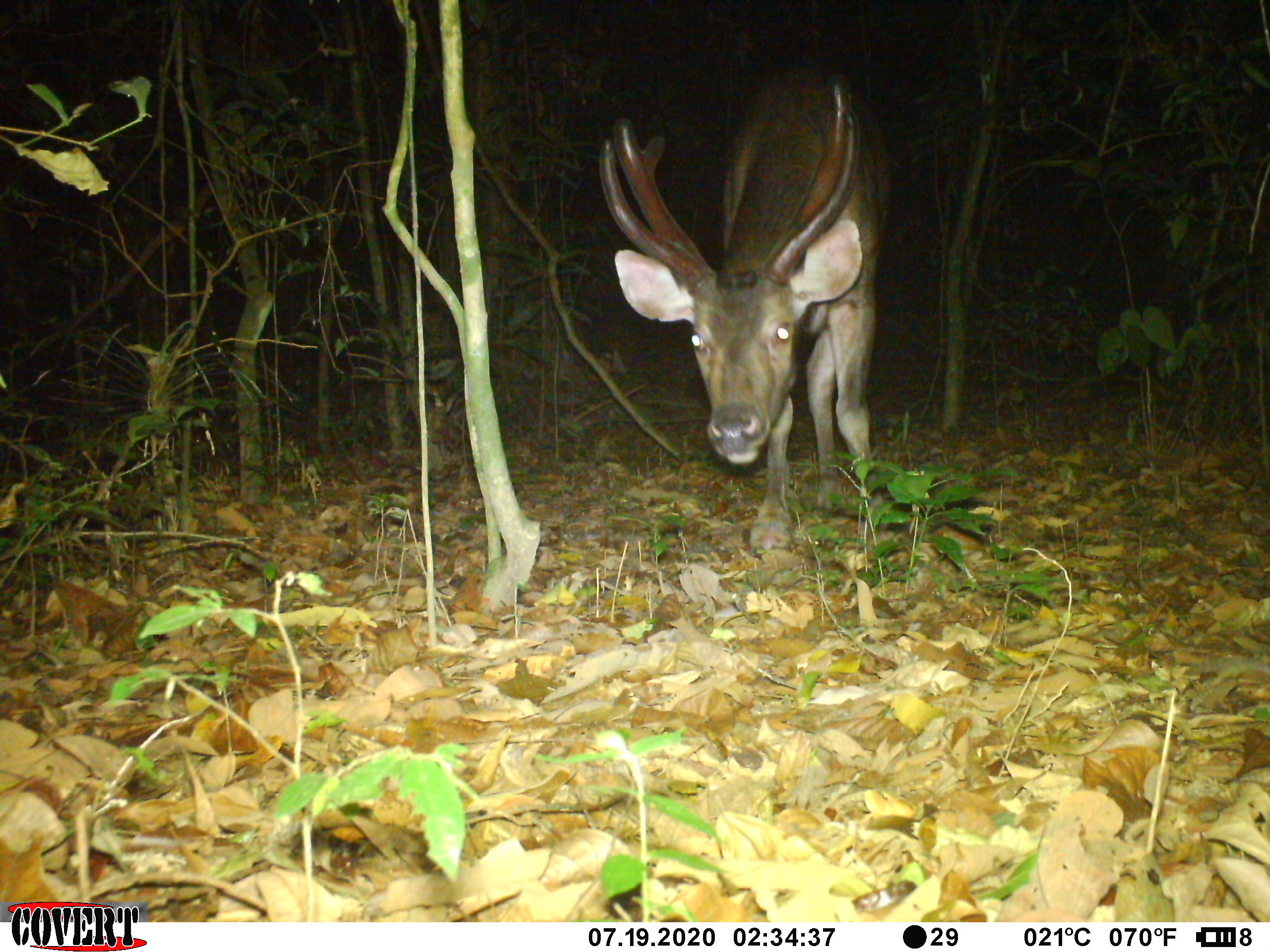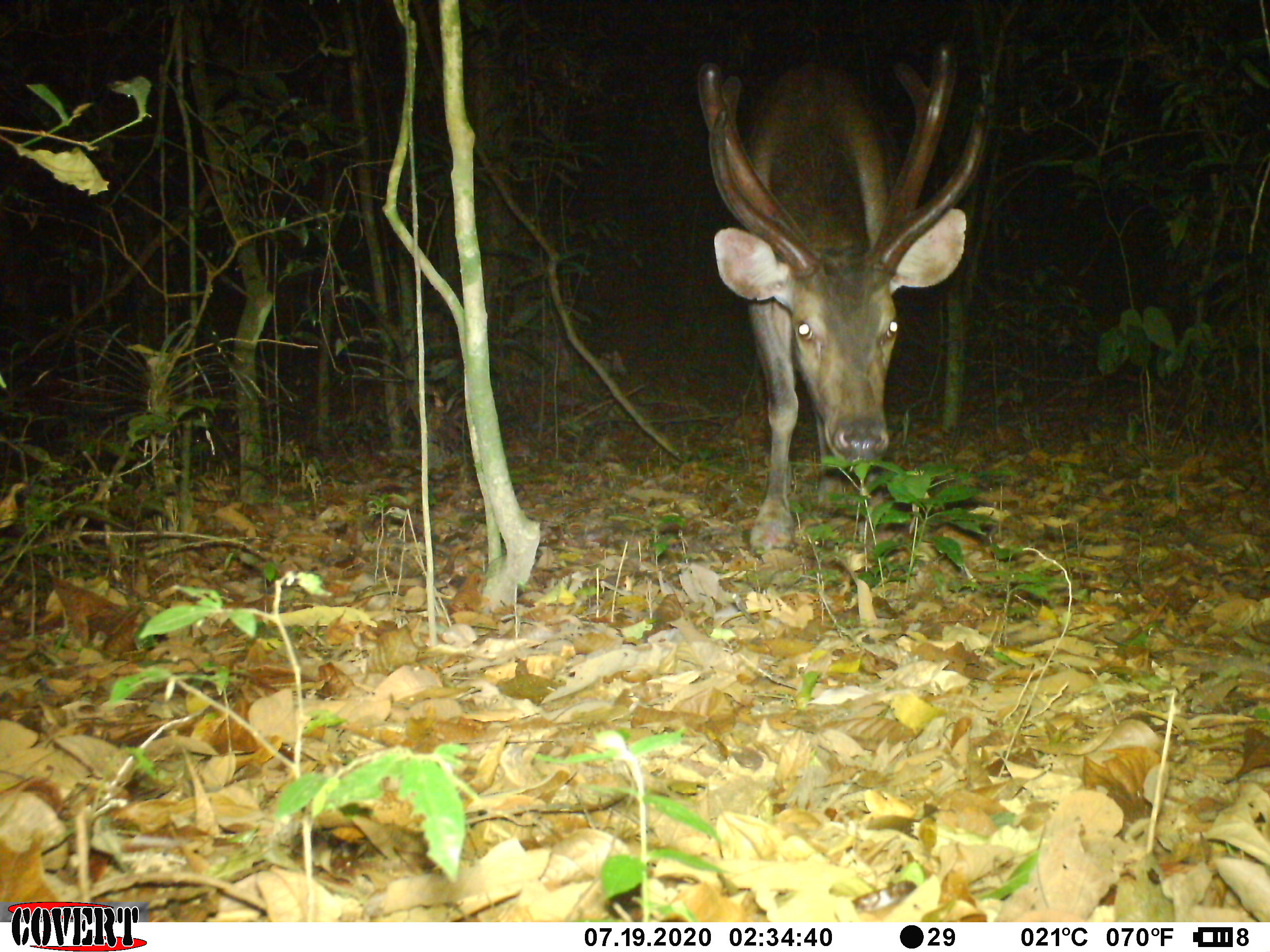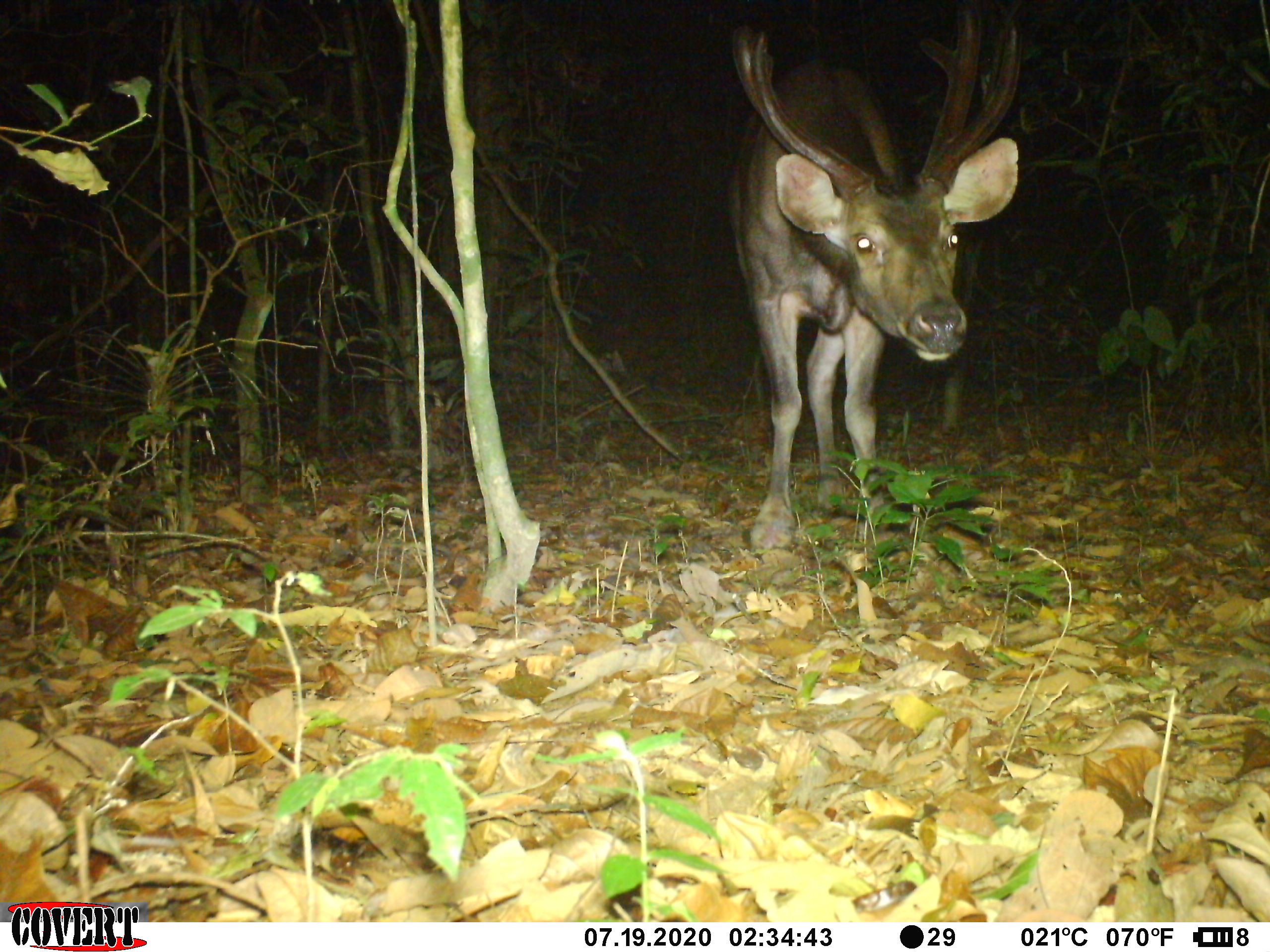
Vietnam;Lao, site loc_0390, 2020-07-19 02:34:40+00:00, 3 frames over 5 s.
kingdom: Animalia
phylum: Chordata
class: Mammalia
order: Artiodactyla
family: Cervidae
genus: Rusa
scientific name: Rusa unicolor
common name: sambar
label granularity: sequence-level